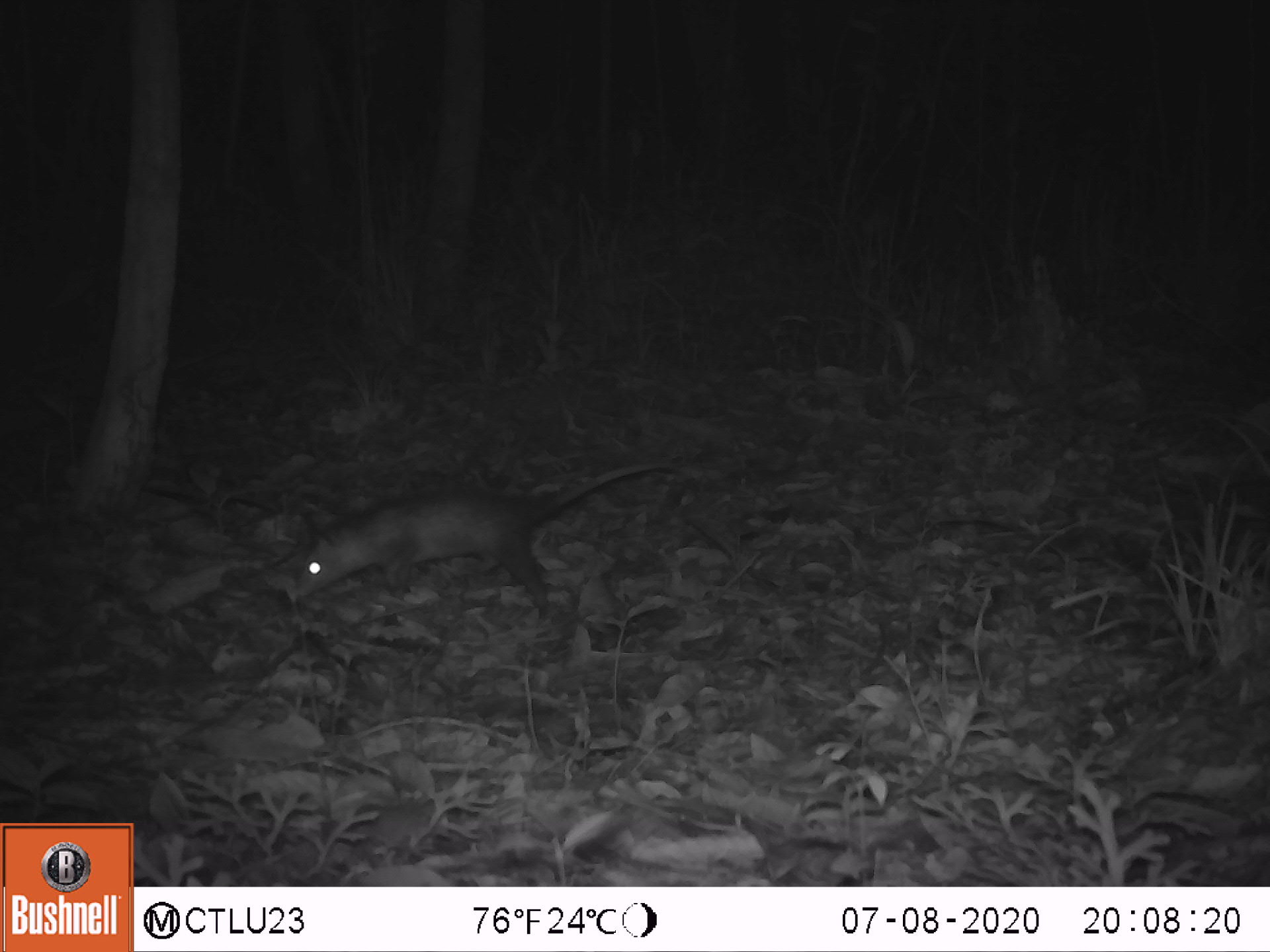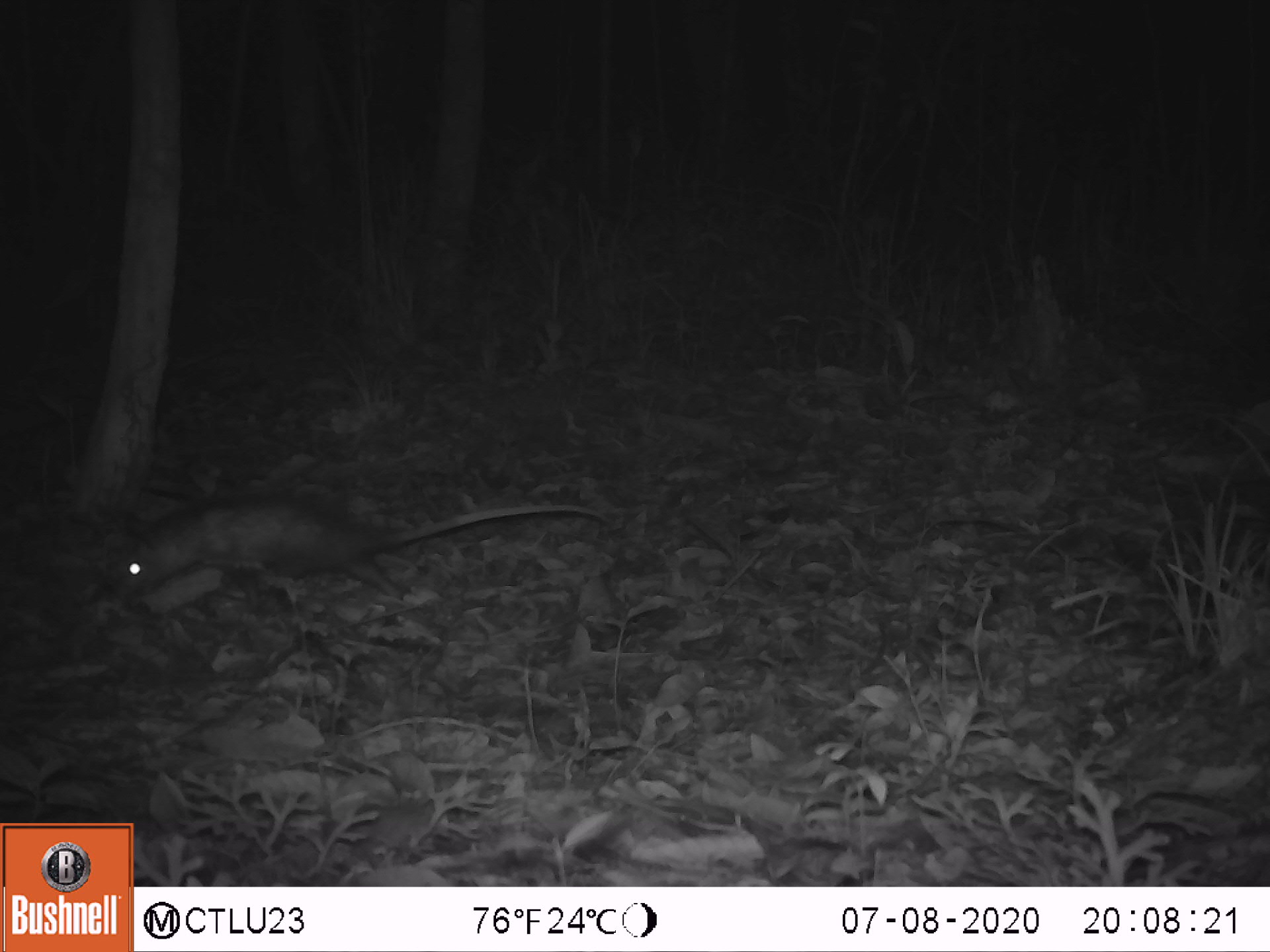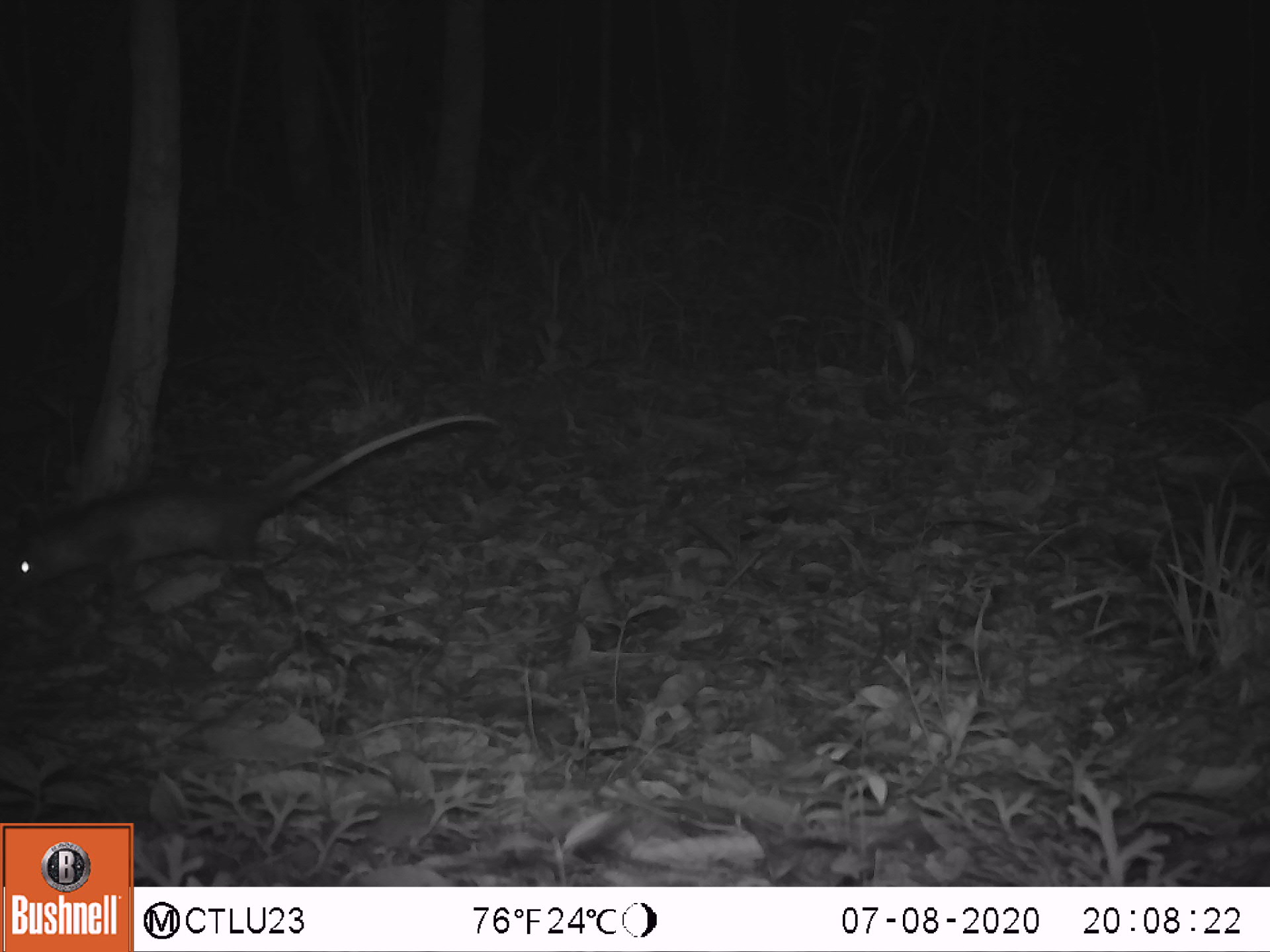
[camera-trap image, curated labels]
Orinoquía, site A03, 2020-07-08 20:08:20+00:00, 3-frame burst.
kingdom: Animalia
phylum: Chordata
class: Mammalia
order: Didelphimorphia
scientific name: Didelphimorphia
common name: possum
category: unknown possum